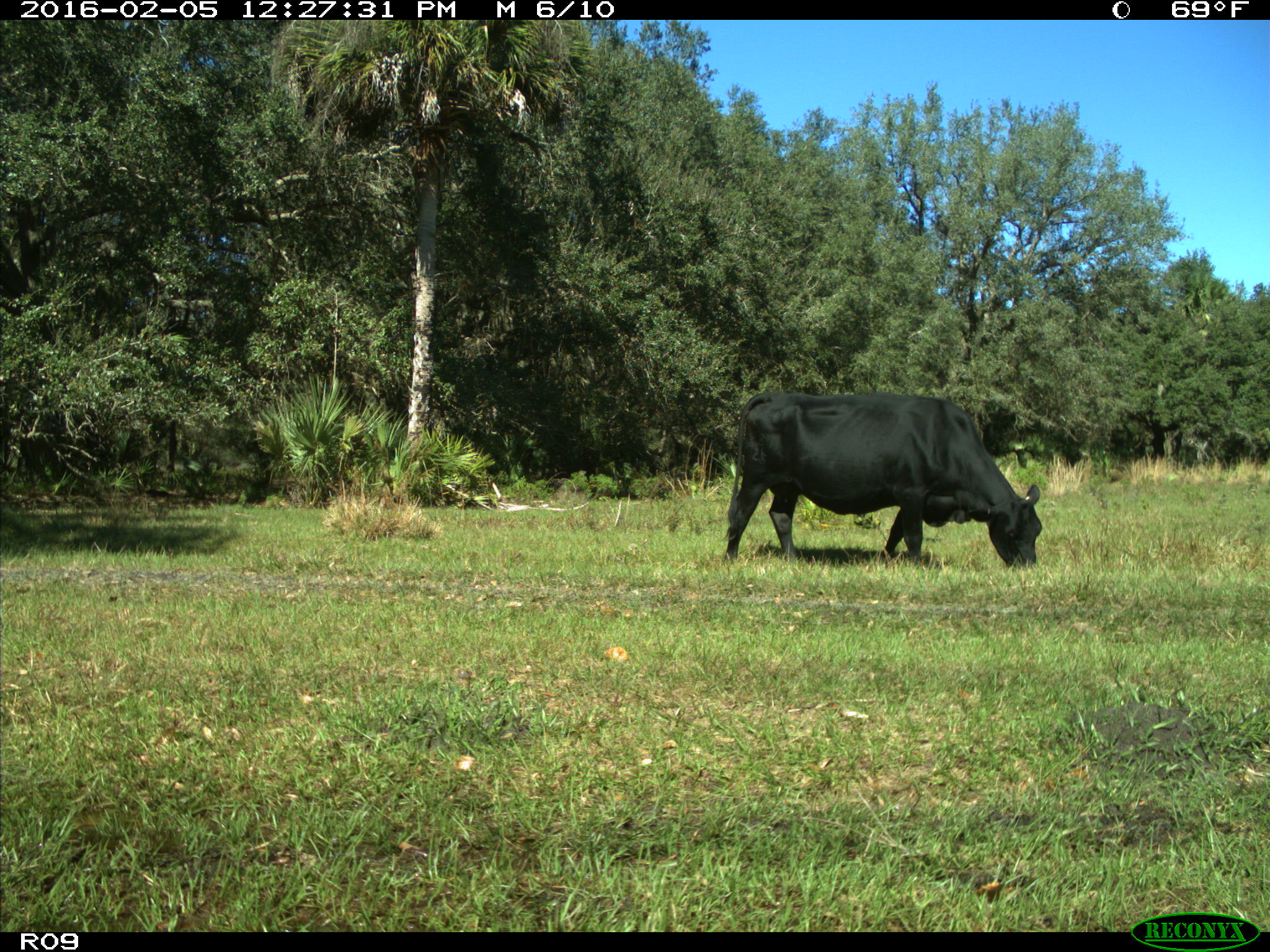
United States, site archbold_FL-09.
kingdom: Animalia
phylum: Chordata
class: Mammalia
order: Artiodactyla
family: Bovidae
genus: Bos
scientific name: Bos taurus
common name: domestic cow